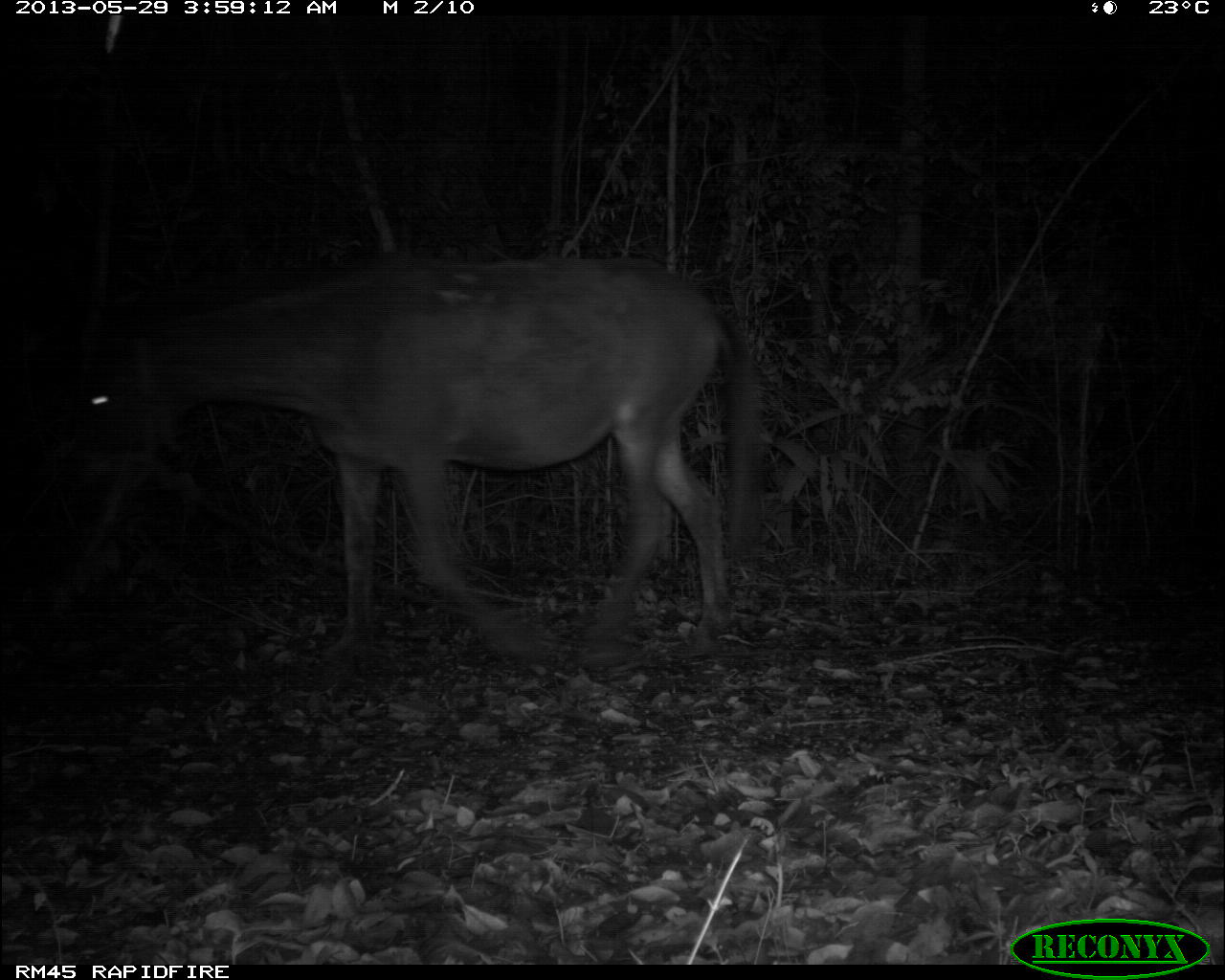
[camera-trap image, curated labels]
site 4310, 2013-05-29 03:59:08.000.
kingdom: Animalia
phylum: Chordata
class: Mammalia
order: Perissodactyla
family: Equidae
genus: Equus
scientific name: Equus ferus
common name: wild horse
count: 1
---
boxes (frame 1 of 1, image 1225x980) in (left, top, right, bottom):
equus ferus: (62, 255, 760, 661)